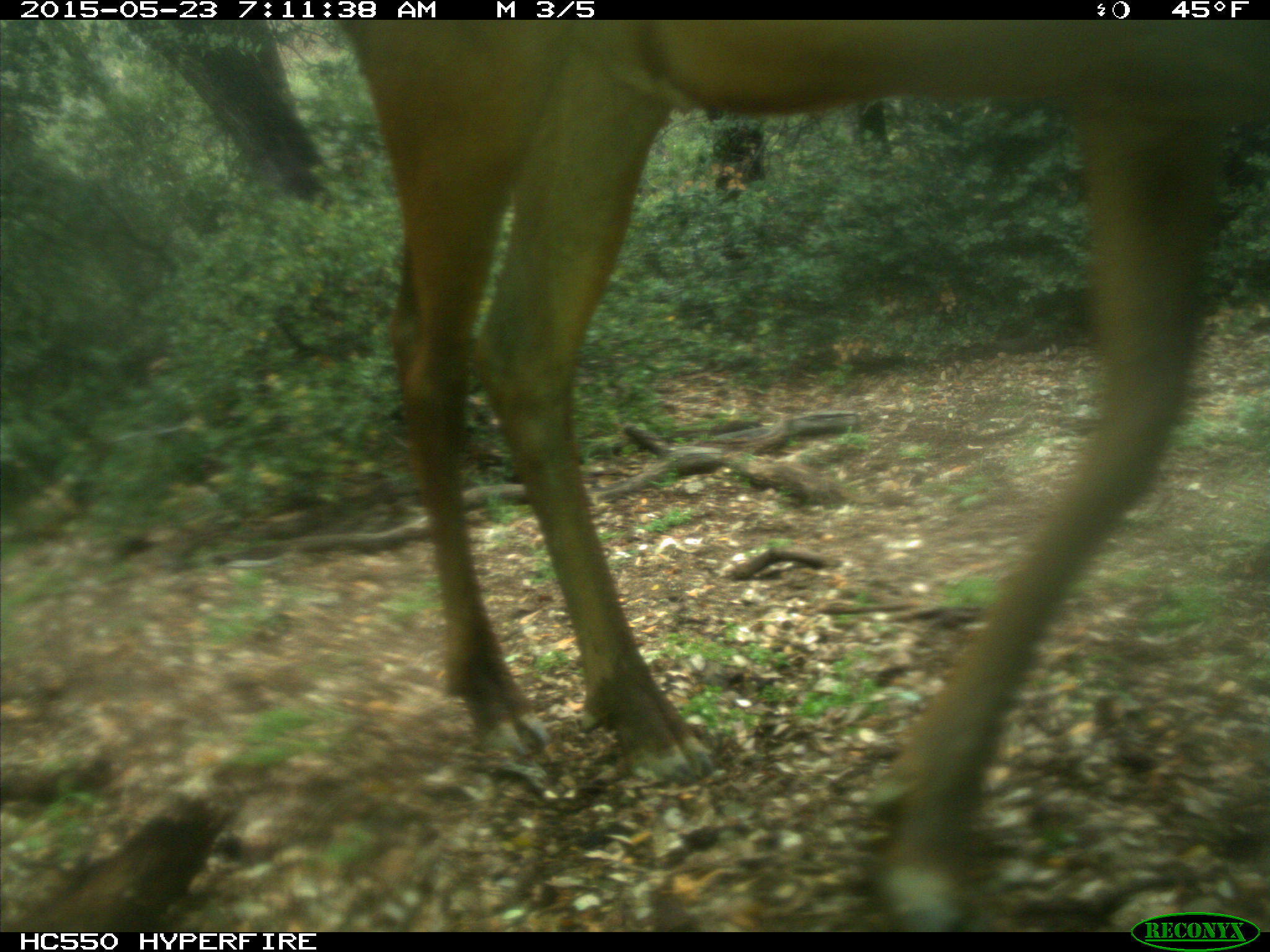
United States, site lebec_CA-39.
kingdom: Animalia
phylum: Chordata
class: Mammalia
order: Artiodactyla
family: Cervidae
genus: Cervus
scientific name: Cervus canadensis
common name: elk